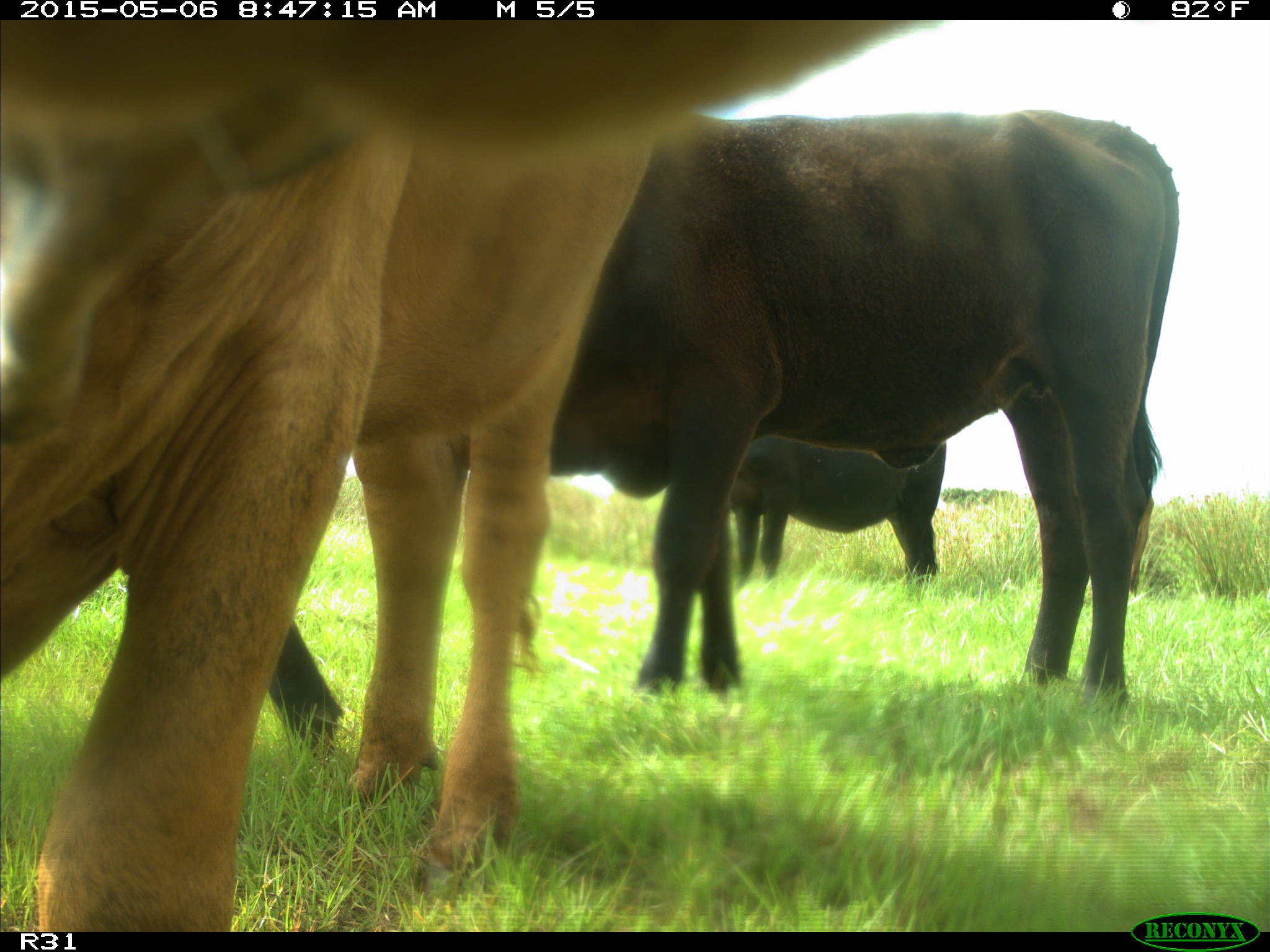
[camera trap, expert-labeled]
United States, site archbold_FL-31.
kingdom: Animalia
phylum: Chordata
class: Mammalia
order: Artiodactyla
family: Bovidae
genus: Bos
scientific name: Bos taurus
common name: domestic cow